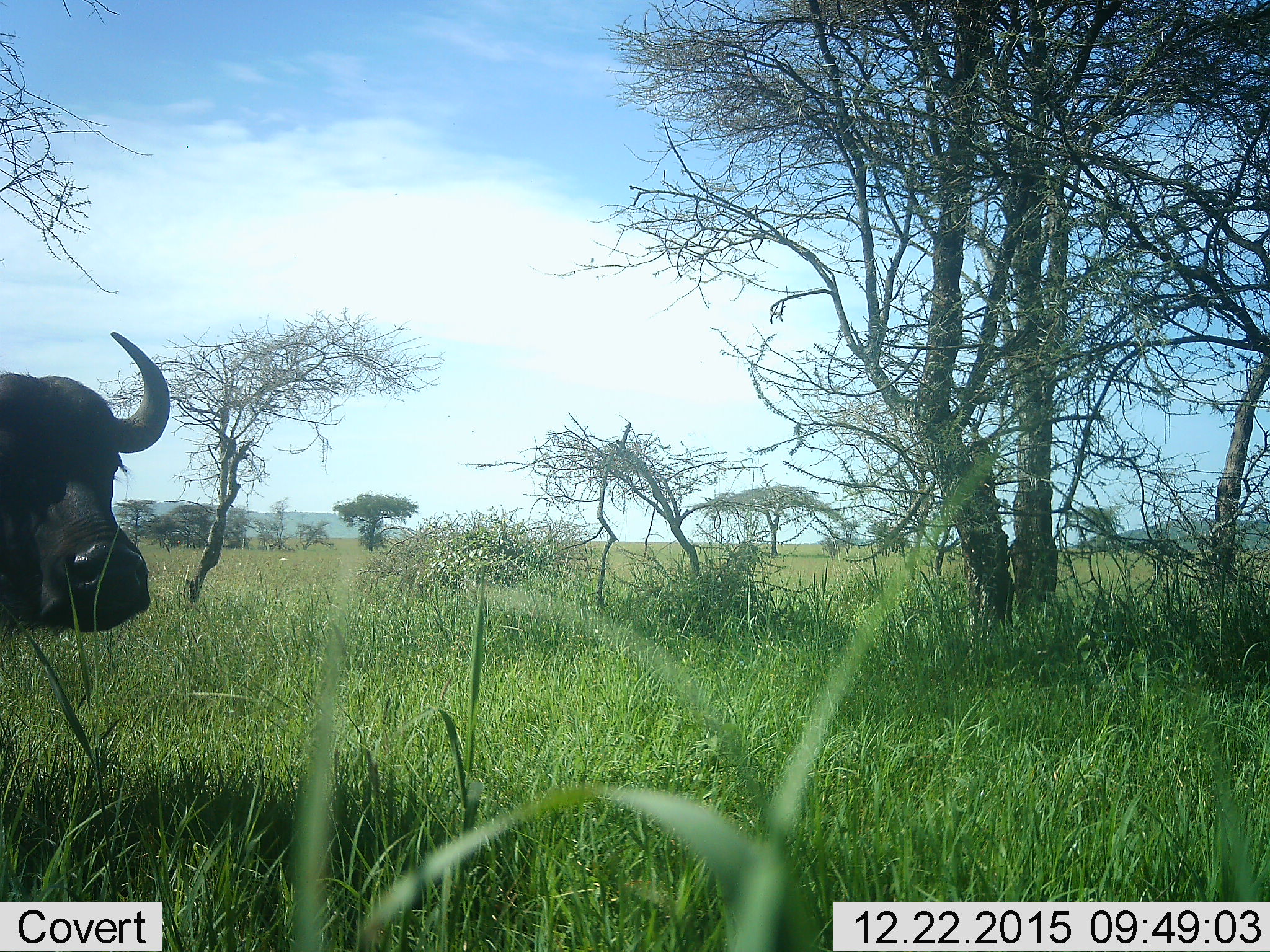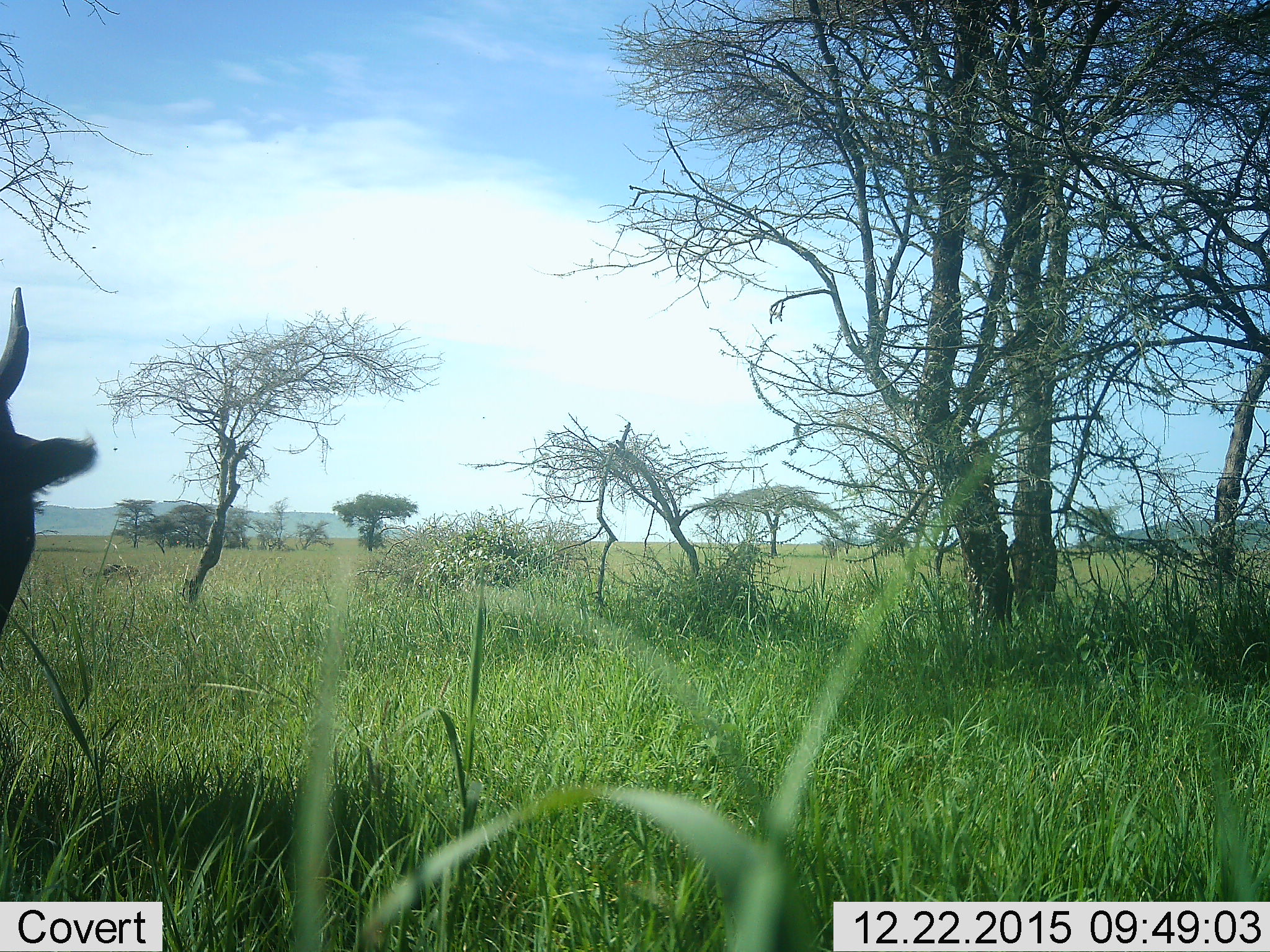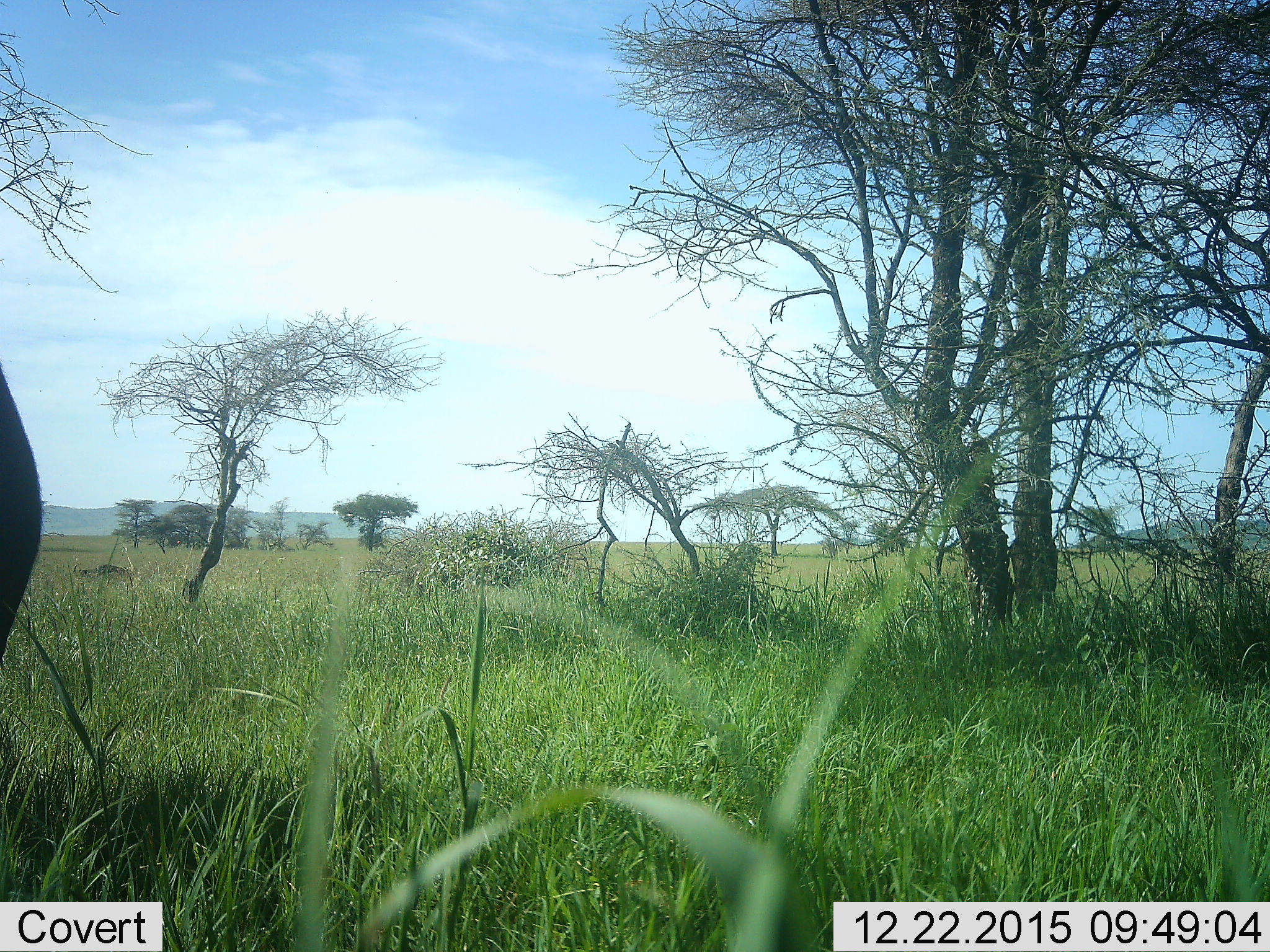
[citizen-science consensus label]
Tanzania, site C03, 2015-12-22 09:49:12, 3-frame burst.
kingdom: Animalia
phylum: Chordata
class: Mammalia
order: Artiodactyla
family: Bovidae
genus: Syncerus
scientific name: Syncerus caffer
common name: cape buffalo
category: buffalo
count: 1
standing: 80%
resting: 0%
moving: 45%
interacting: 0%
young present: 0%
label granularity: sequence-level